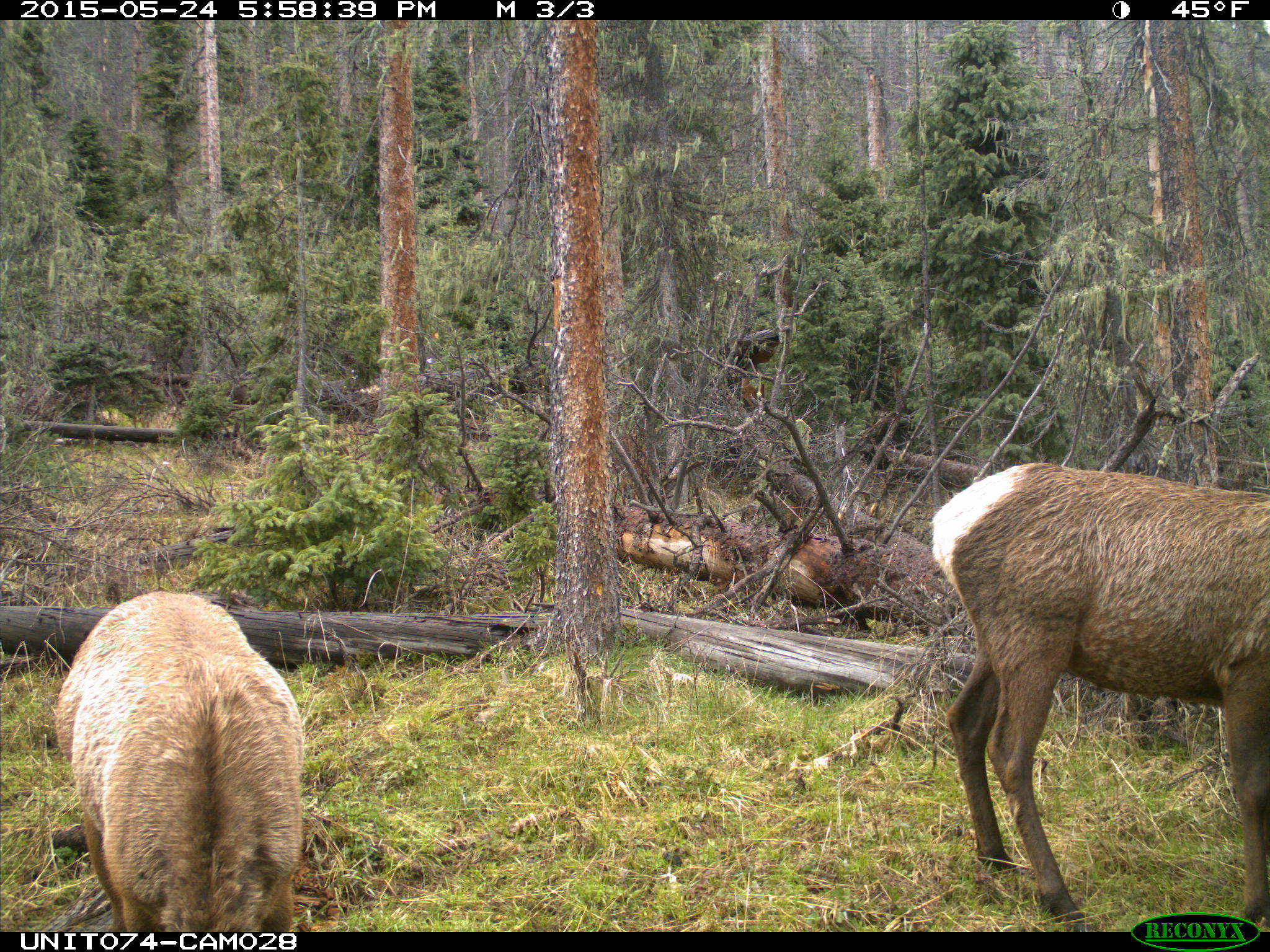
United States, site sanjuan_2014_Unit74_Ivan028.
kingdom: Animalia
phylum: Chordata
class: Mammalia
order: Artiodactyla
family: Cervidae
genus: Cervus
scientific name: Cervus elaphus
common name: red deer